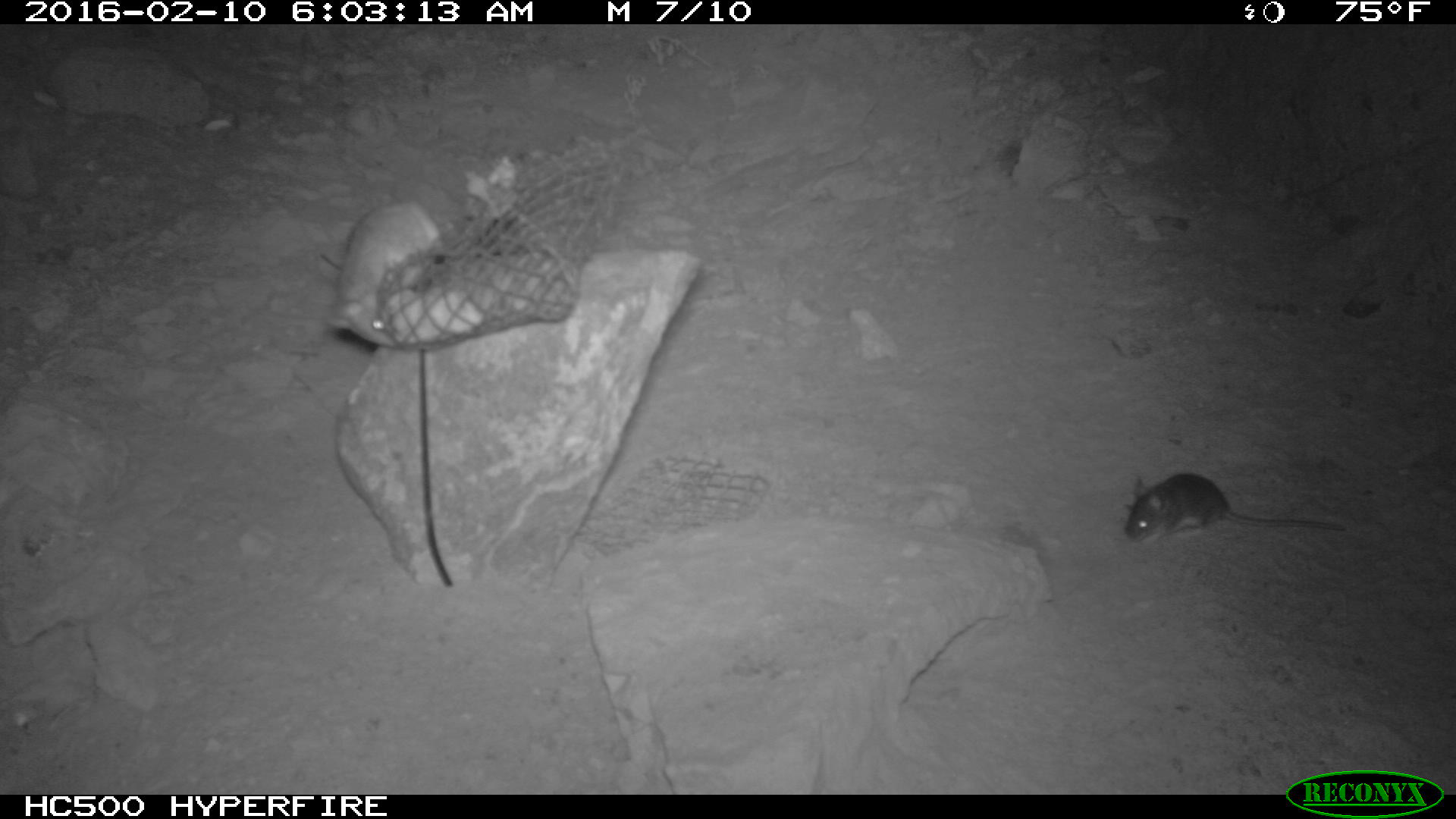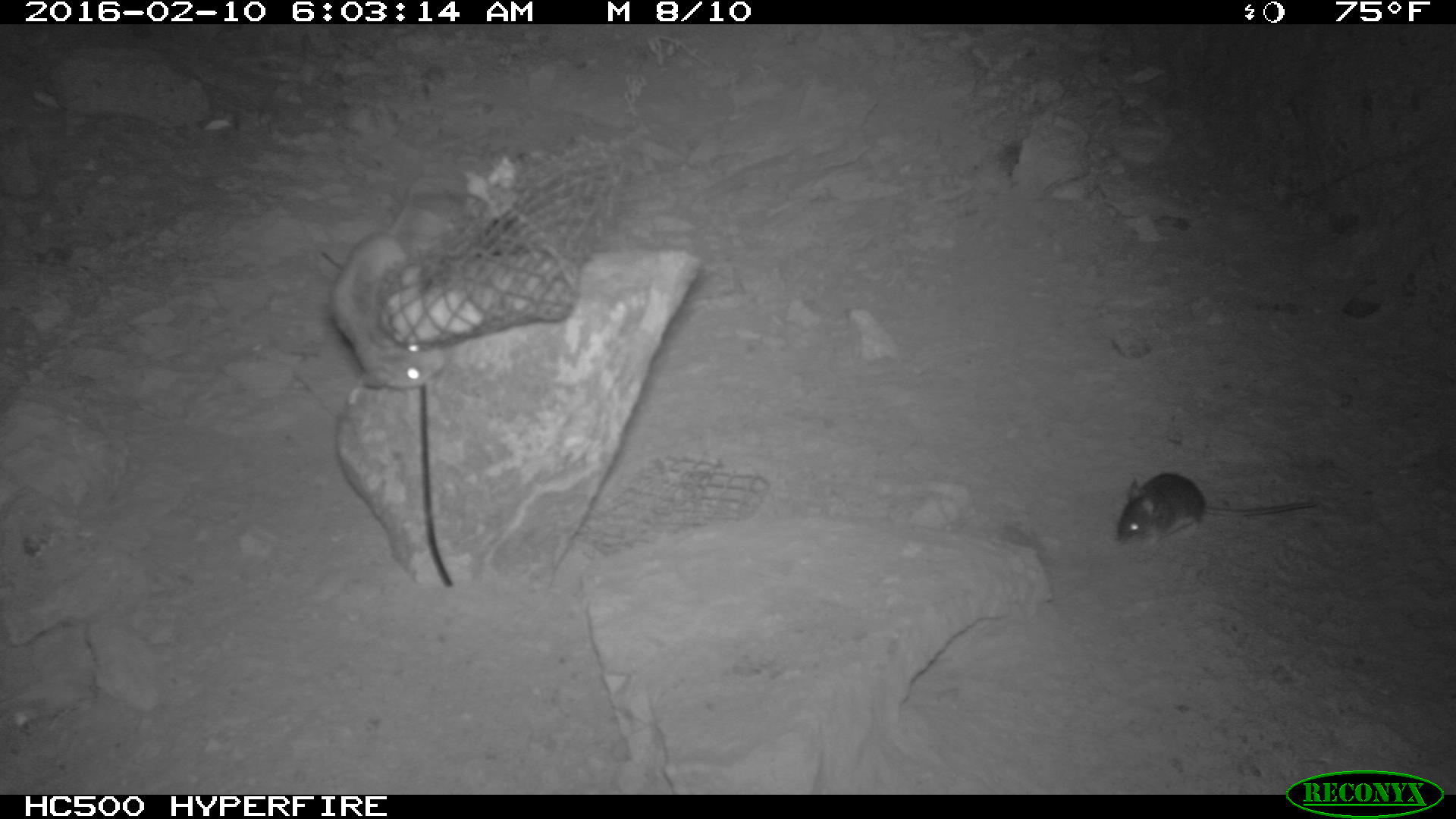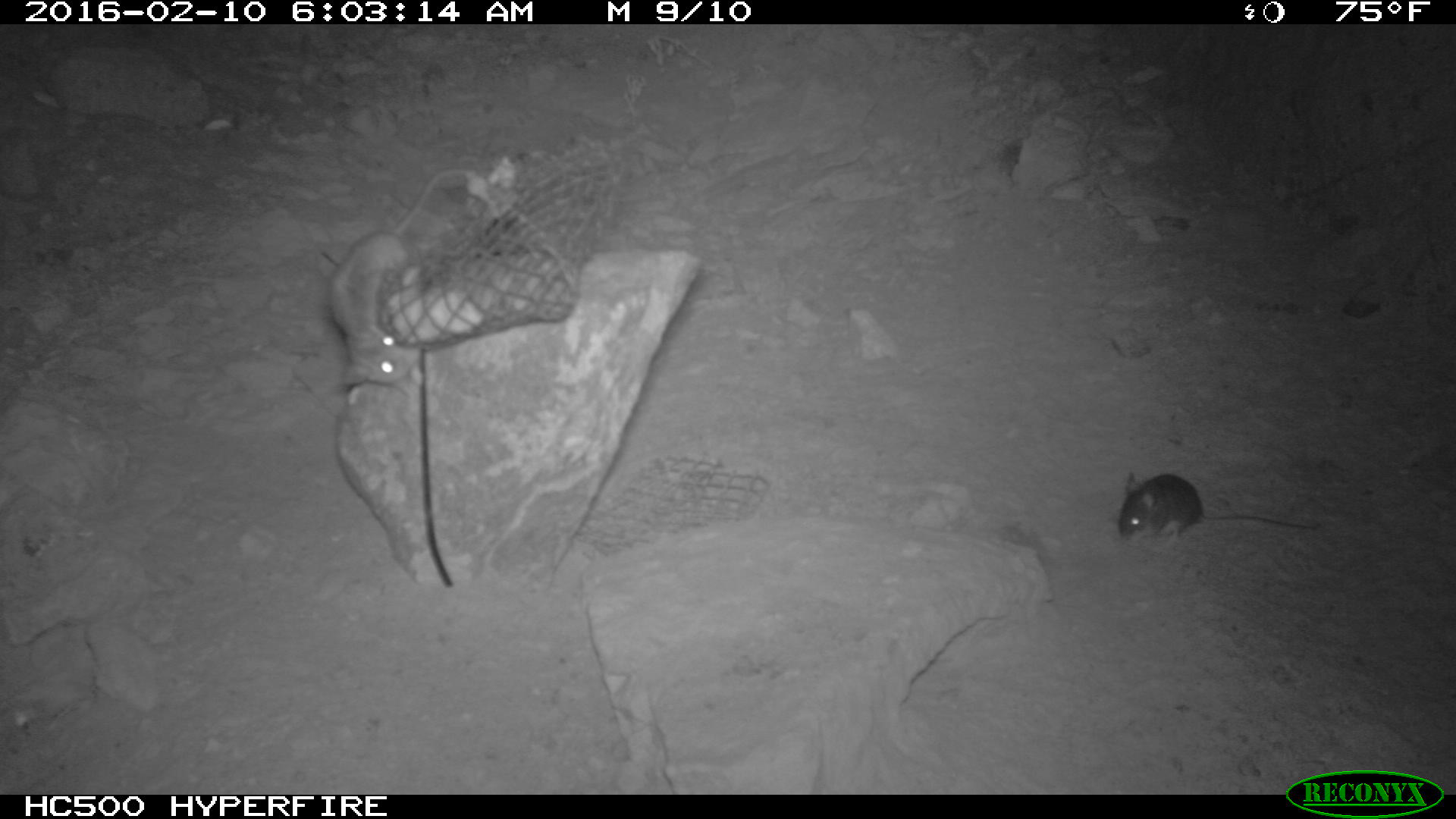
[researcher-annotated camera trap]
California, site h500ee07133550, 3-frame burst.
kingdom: Animalia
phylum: Chordata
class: Mammalia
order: Rodentia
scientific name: Rodentia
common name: rodent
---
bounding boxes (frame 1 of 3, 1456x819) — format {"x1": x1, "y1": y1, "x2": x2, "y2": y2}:
rodent: {"x1": 325, "y1": 197, "x2": 438, "y2": 345}; {"x1": 1122, "y1": 471, "x2": 1345, "y2": 542}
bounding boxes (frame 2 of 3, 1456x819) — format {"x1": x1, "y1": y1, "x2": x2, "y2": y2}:
rodent: {"x1": 328, "y1": 230, "x2": 447, "y2": 389}; {"x1": 1113, "y1": 472, "x2": 1316, "y2": 546}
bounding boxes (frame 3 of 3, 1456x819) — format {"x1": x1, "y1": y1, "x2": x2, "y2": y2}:
rodent: {"x1": 331, "y1": 169, "x2": 476, "y2": 393}; {"x1": 1117, "y1": 472, "x2": 1318, "y2": 541}